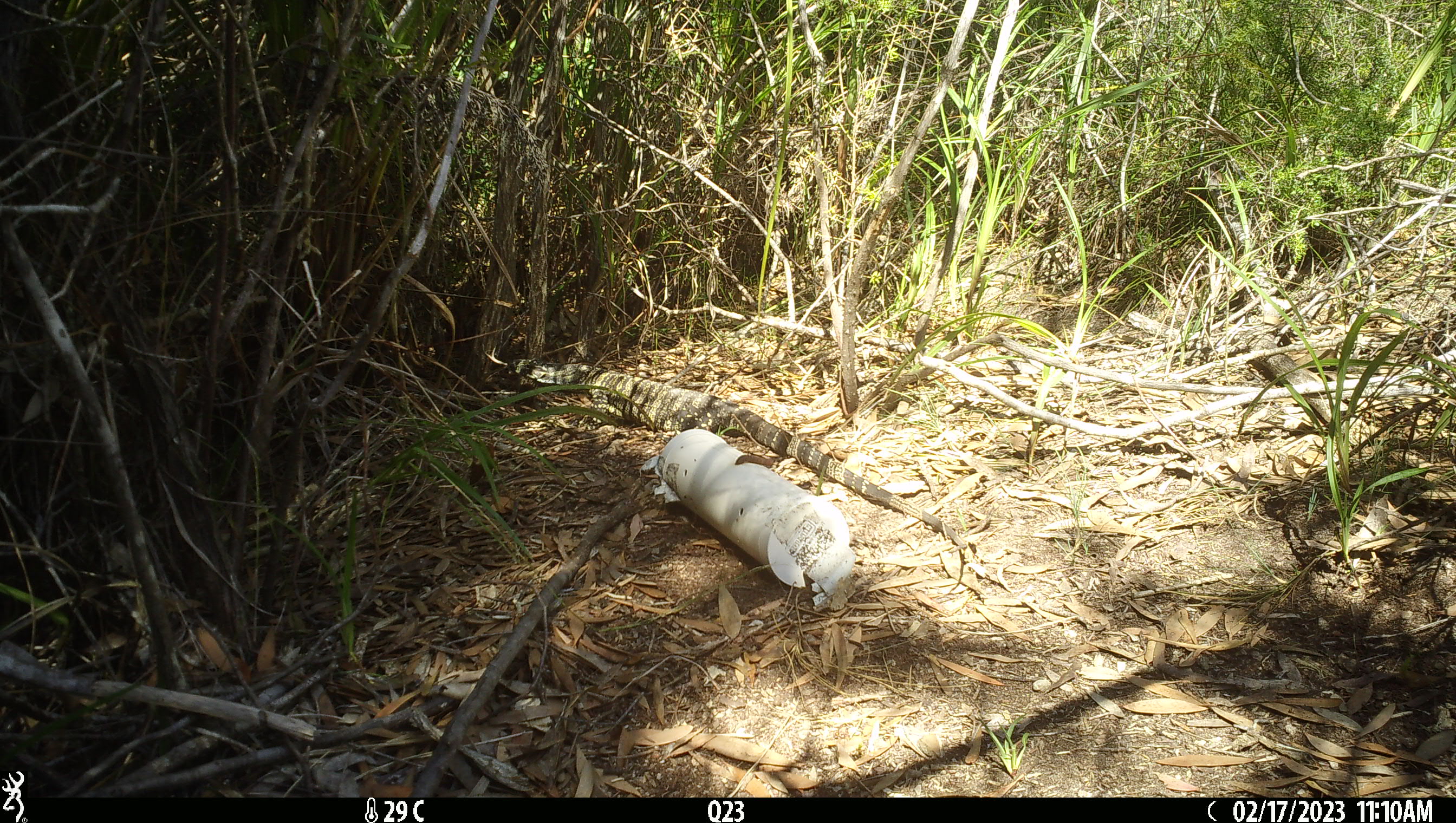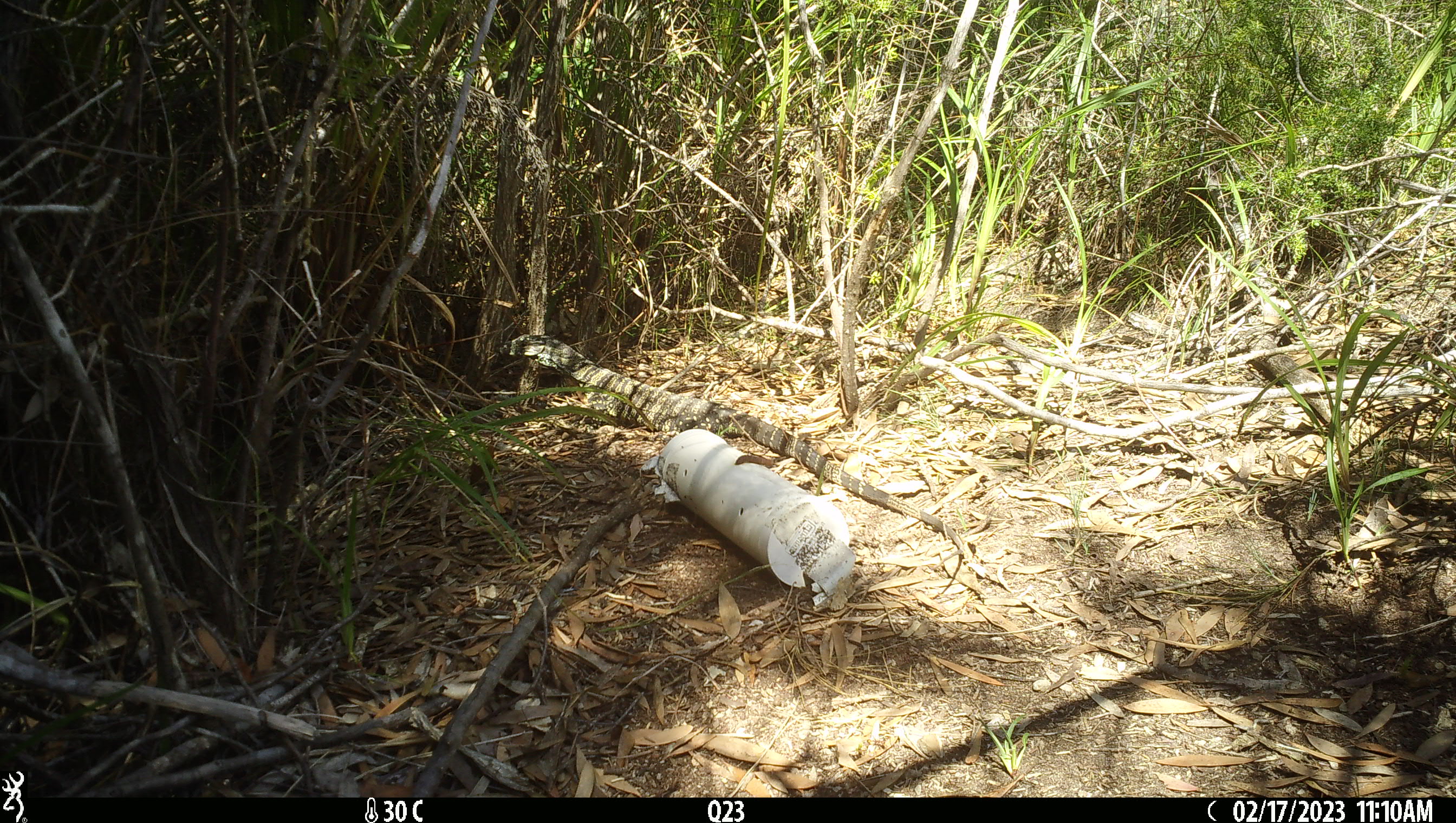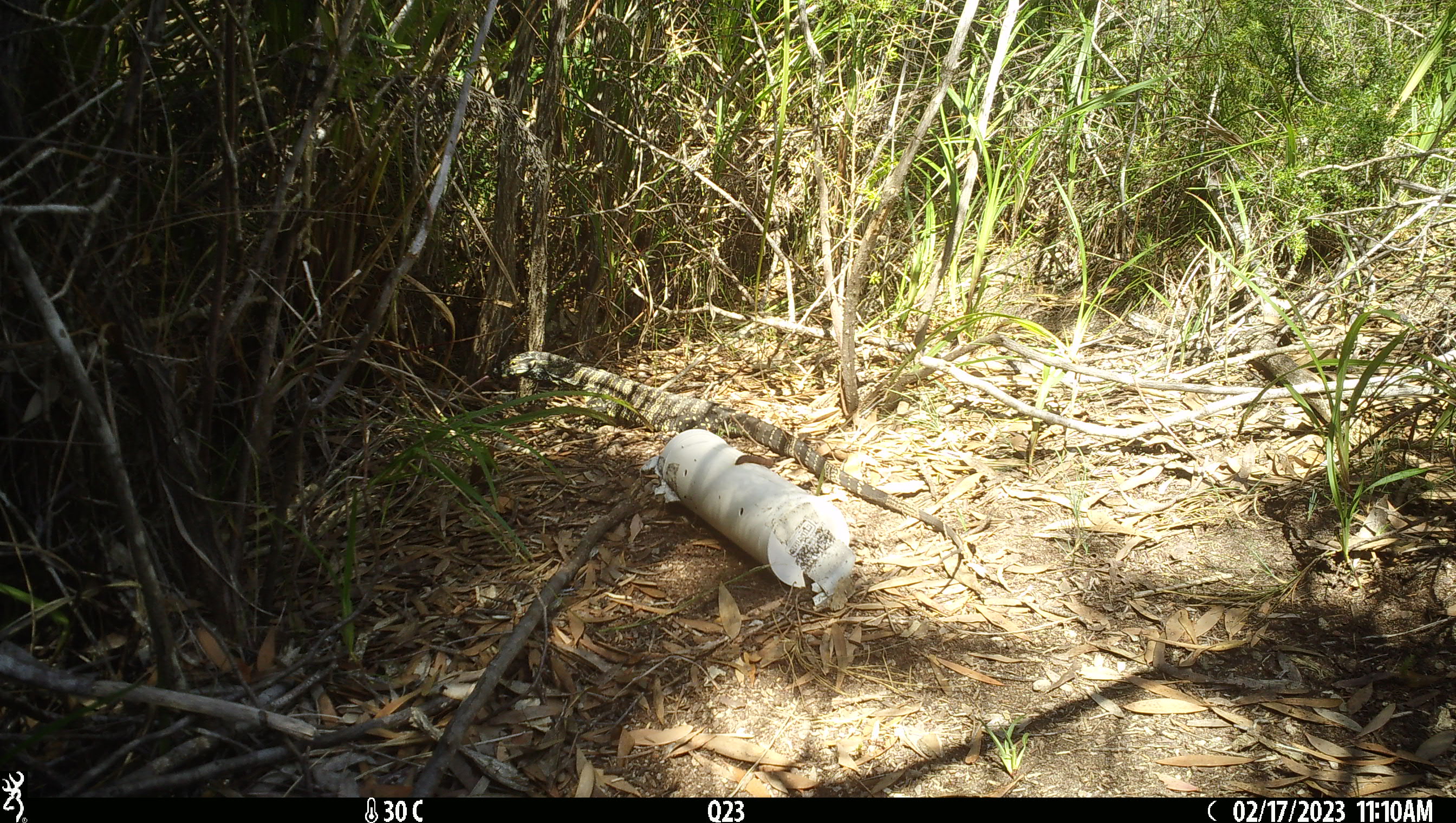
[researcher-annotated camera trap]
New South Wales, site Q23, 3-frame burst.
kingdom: Animalia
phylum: Chordata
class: Reptilia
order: Squamata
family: Varanidae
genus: Varanus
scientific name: Varanus varius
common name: lace monitor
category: goanna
Goanna (lace monitor) (Varanus varius).